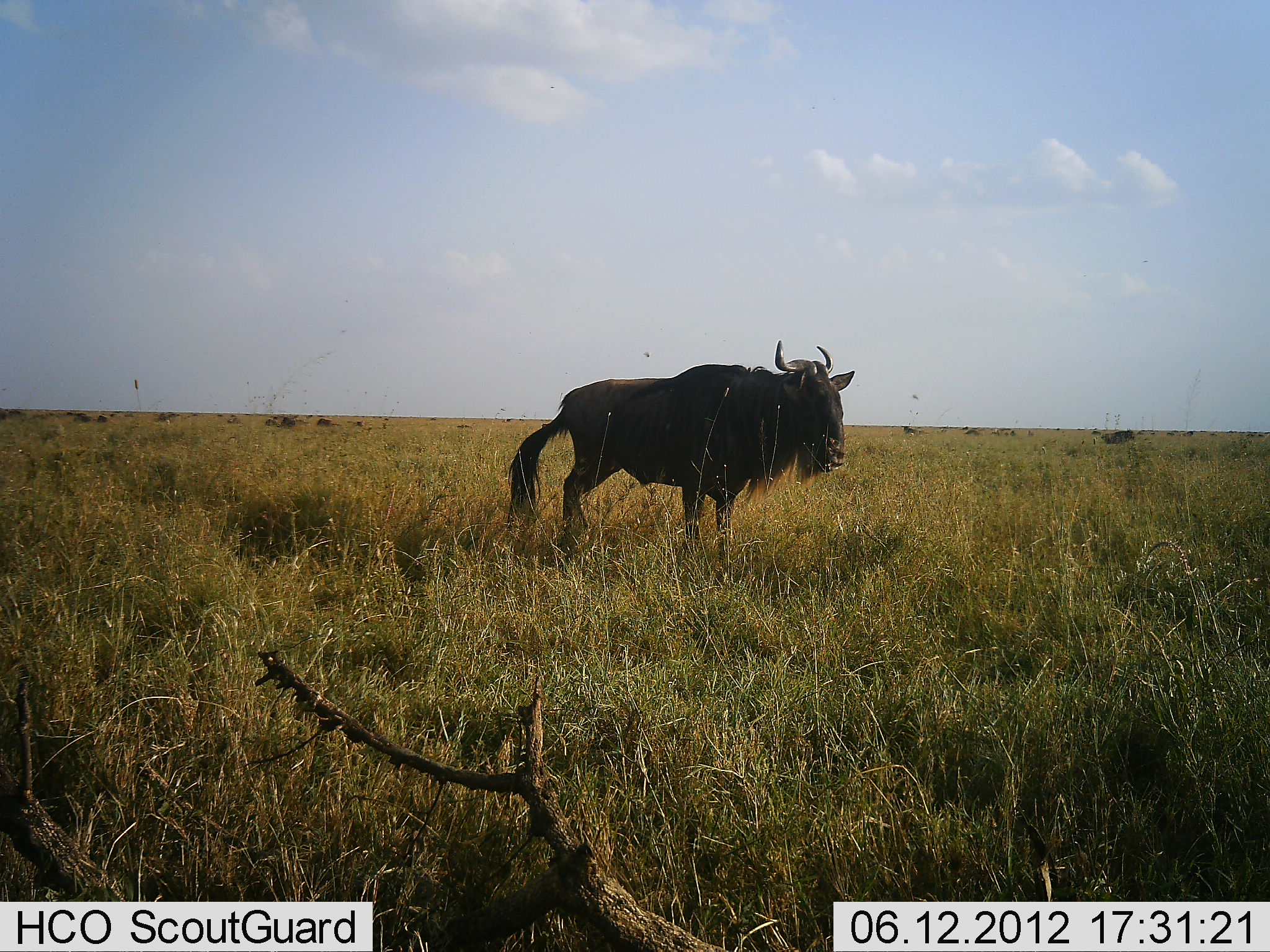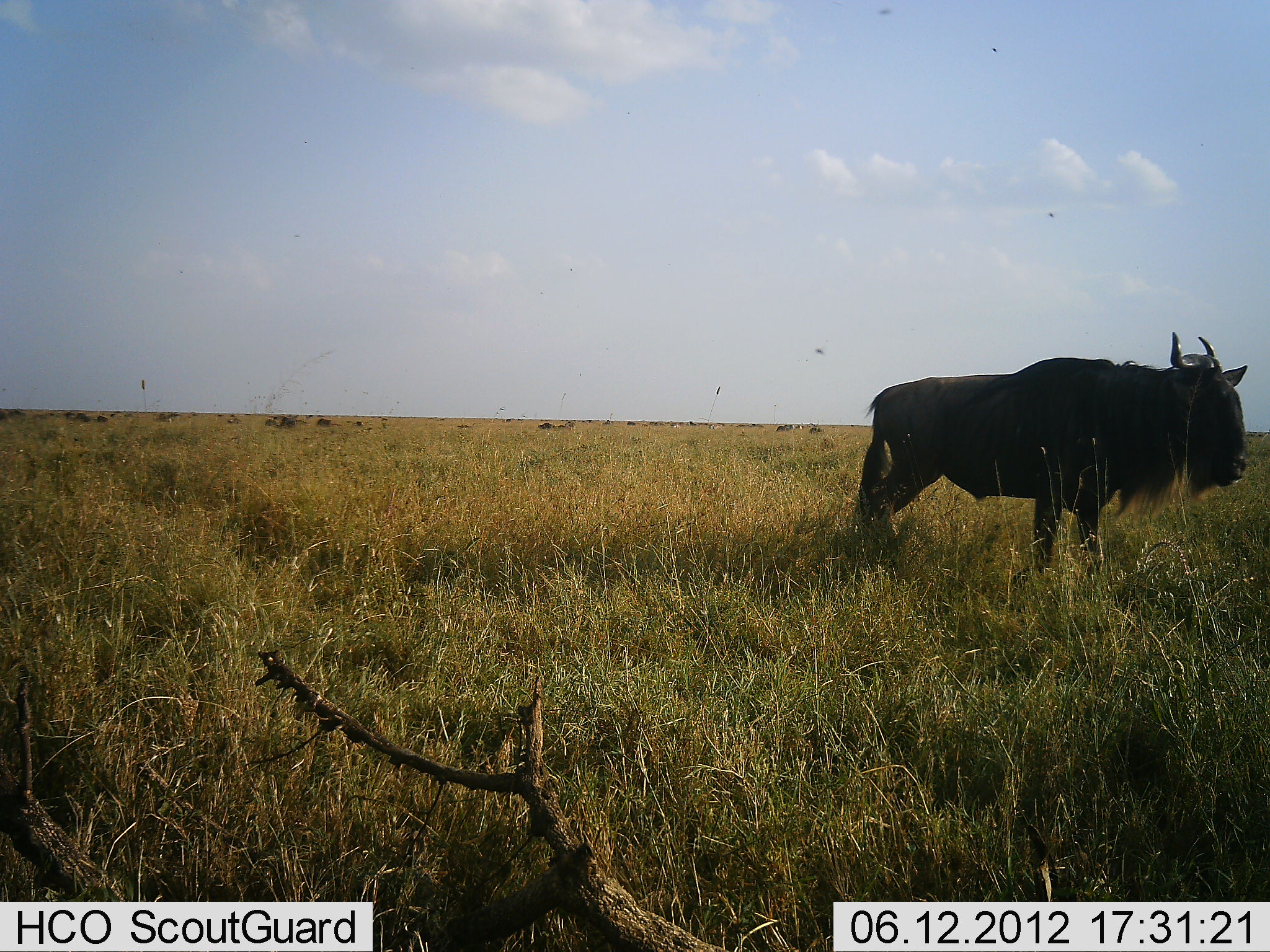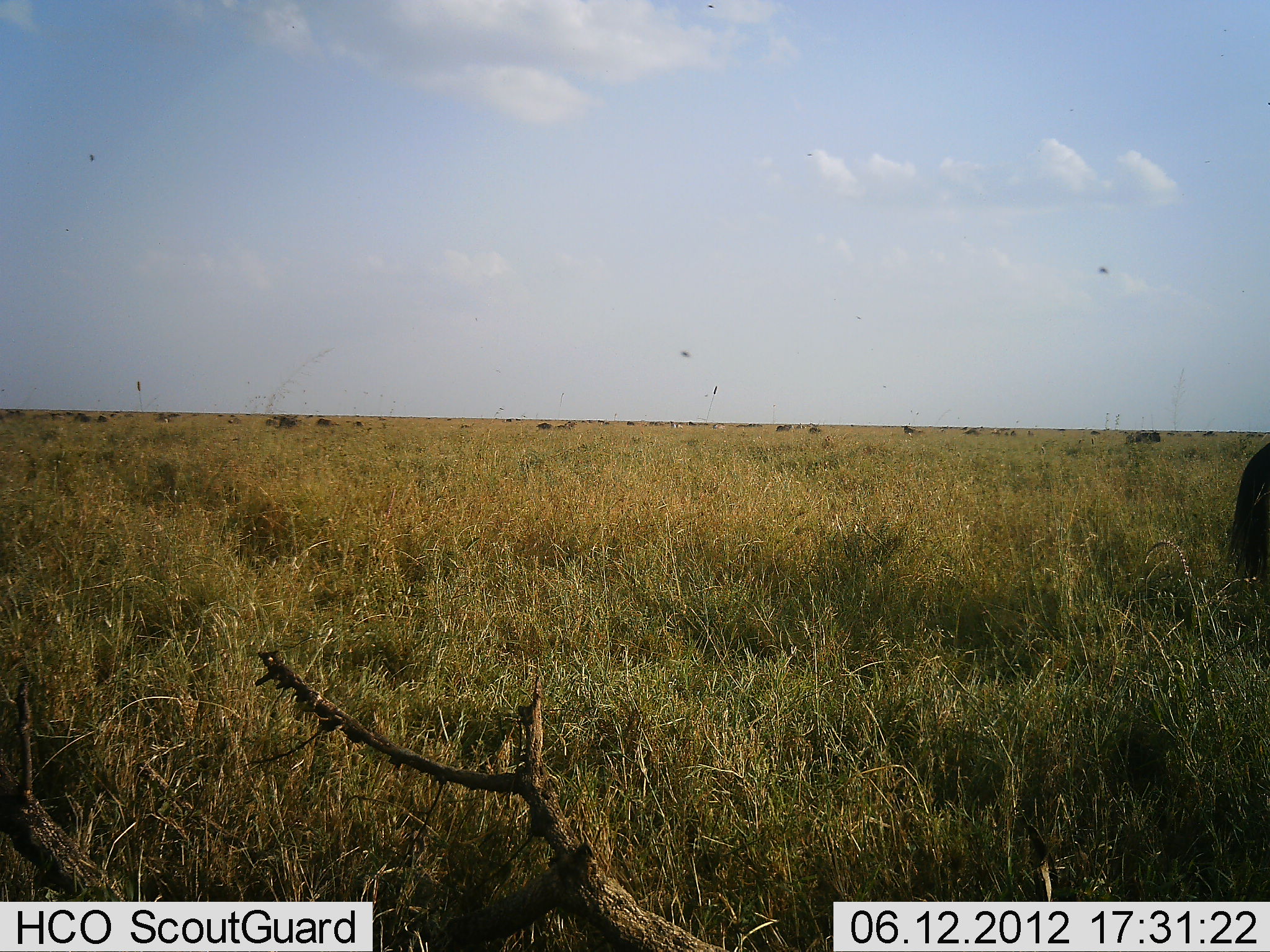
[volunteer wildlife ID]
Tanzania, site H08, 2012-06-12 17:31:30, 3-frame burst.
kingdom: Animalia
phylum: Chordata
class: Mammalia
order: Artiodactyla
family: Bovidae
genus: Connochaetes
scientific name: Connochaetes taurinus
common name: blue wildebeest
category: wildebeest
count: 1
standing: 40%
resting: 0%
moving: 70%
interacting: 0%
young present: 0%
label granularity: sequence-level